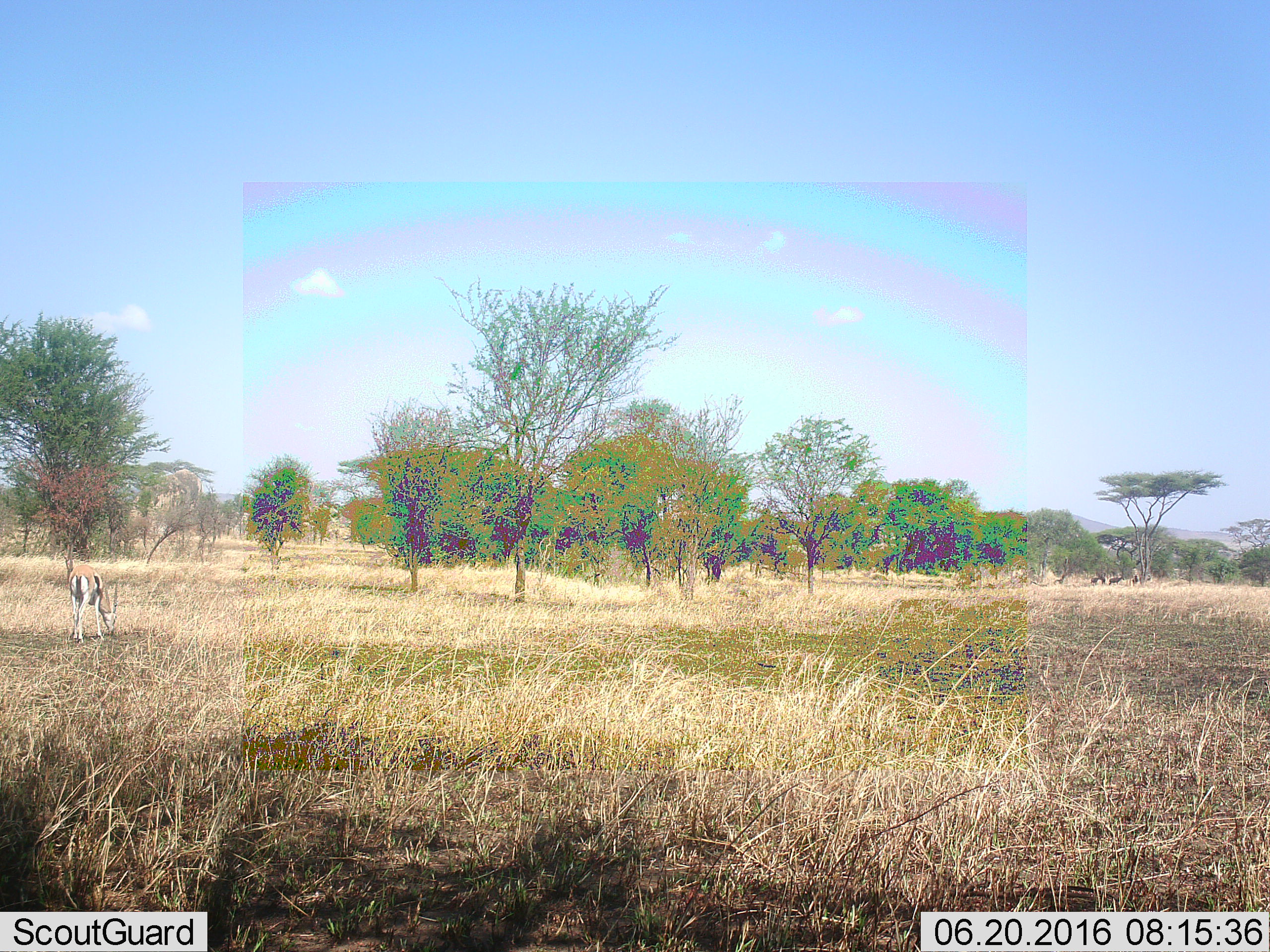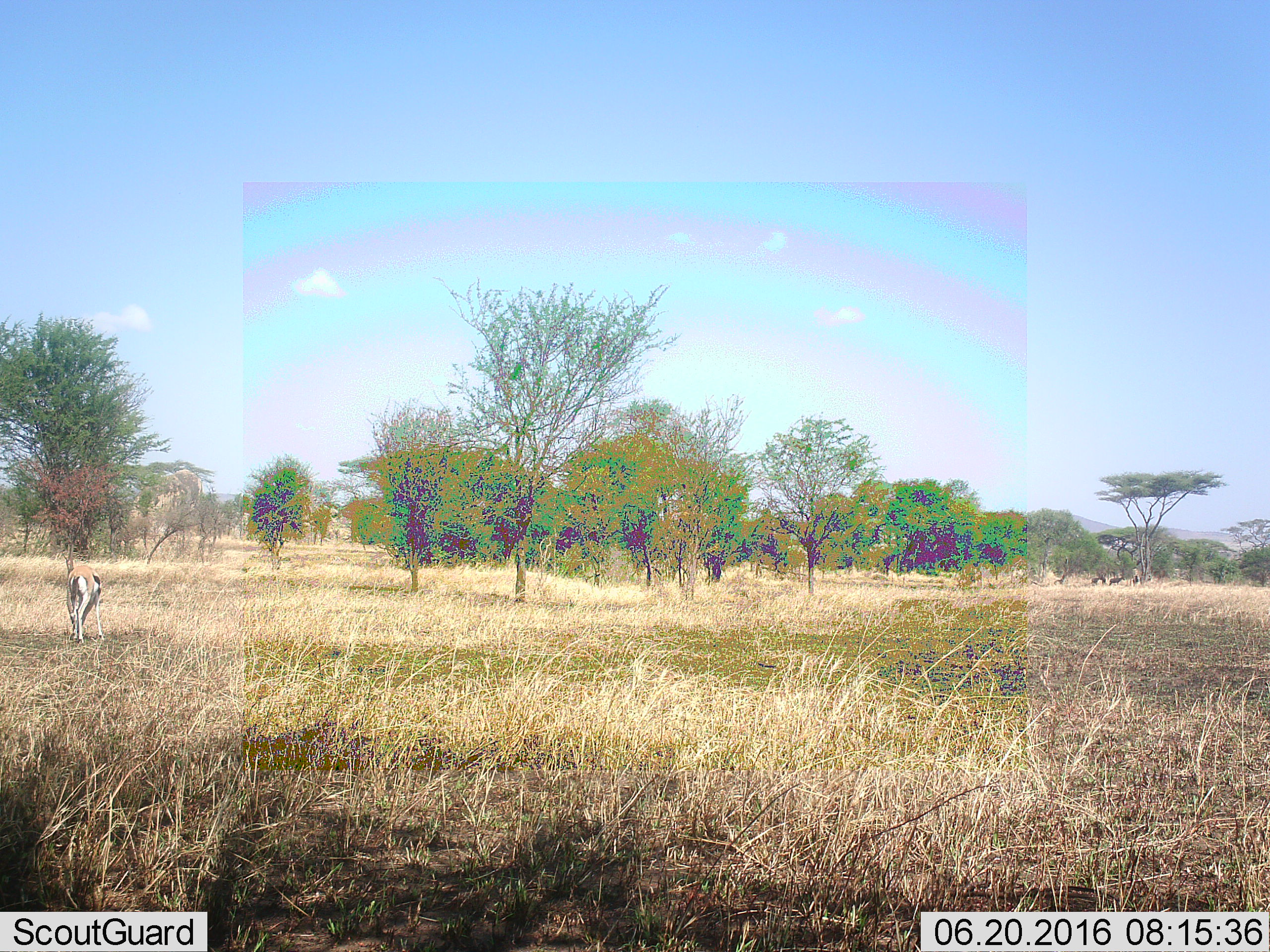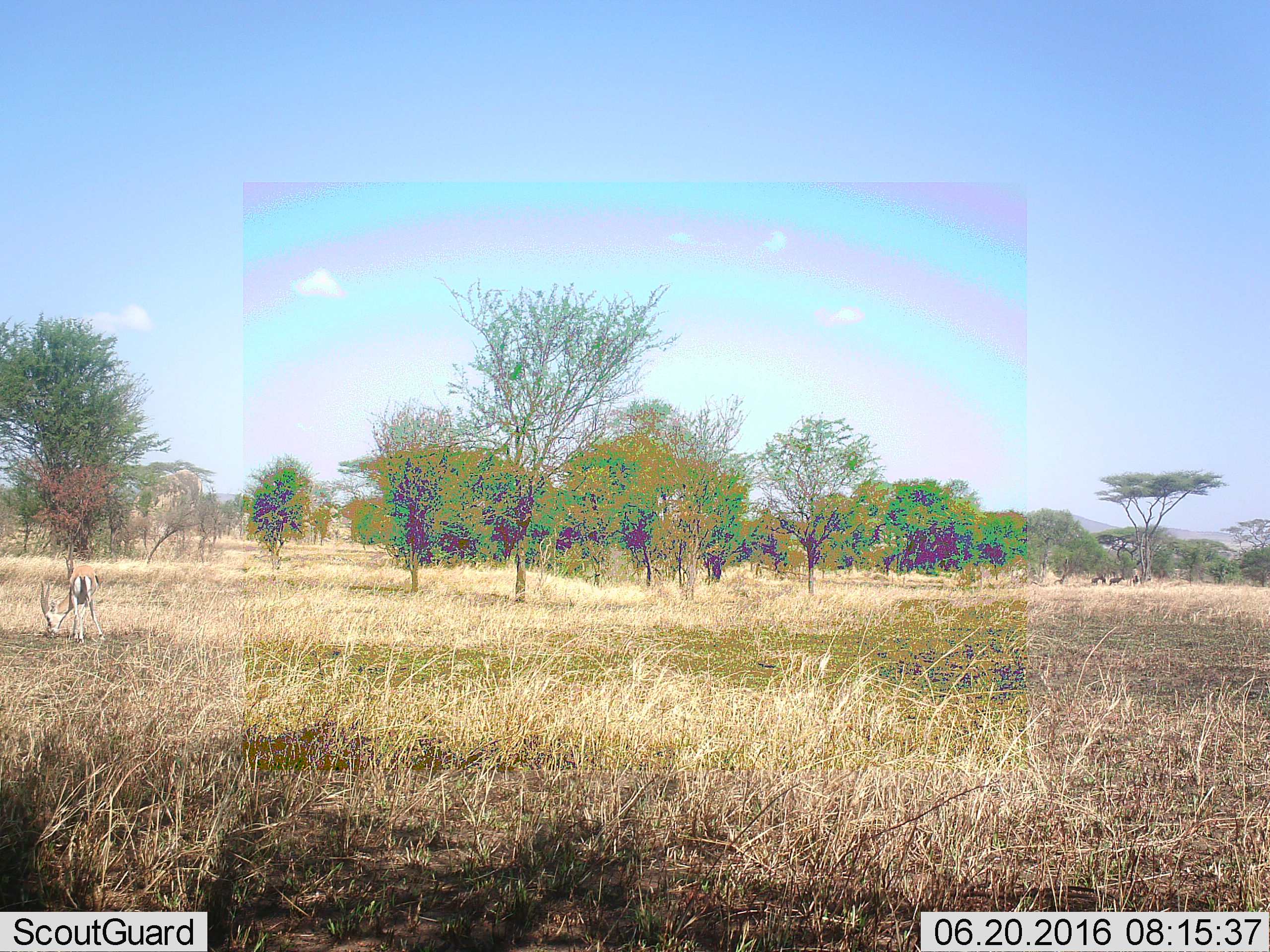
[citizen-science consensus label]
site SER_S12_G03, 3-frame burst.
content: unidentified animal